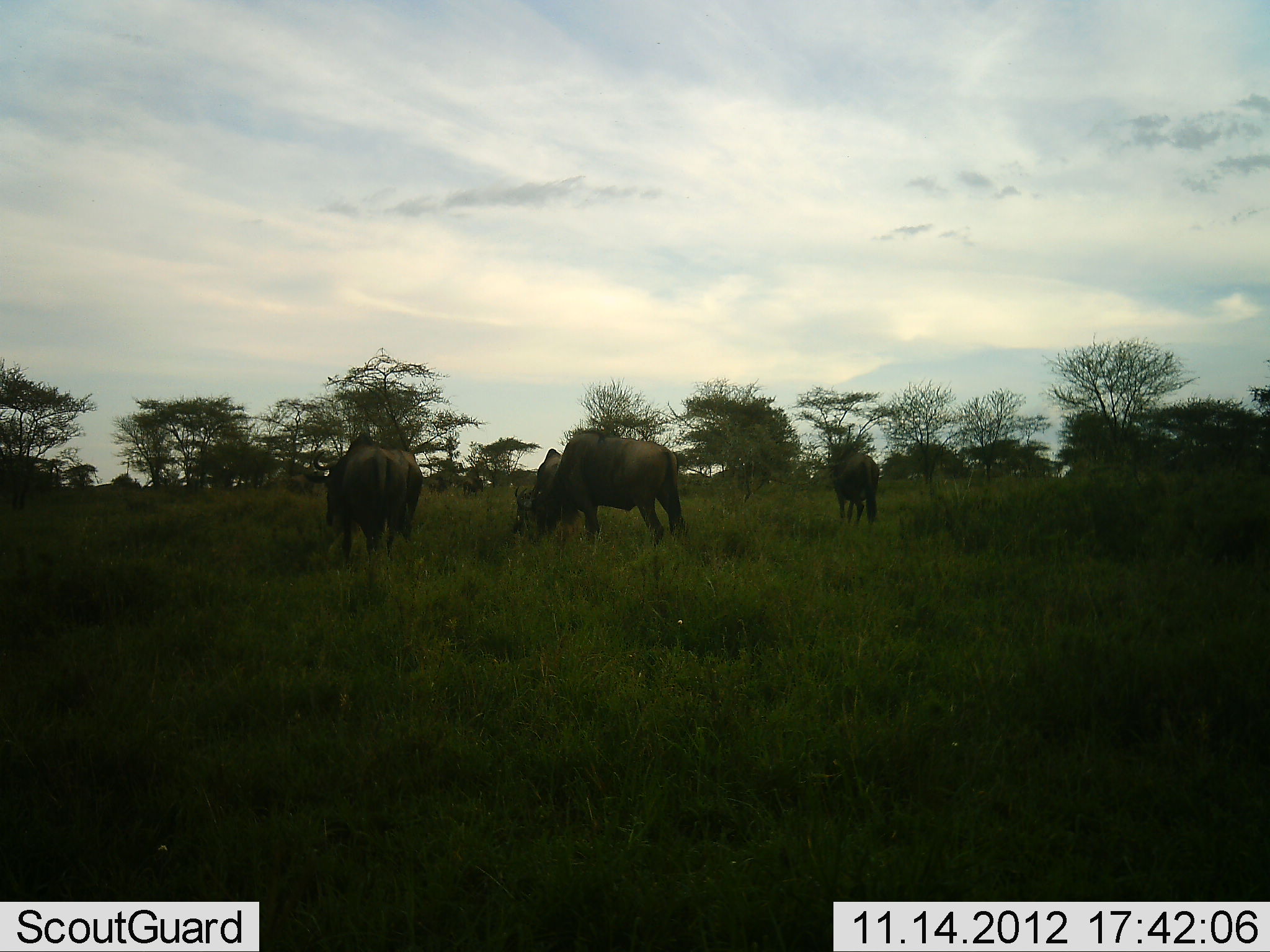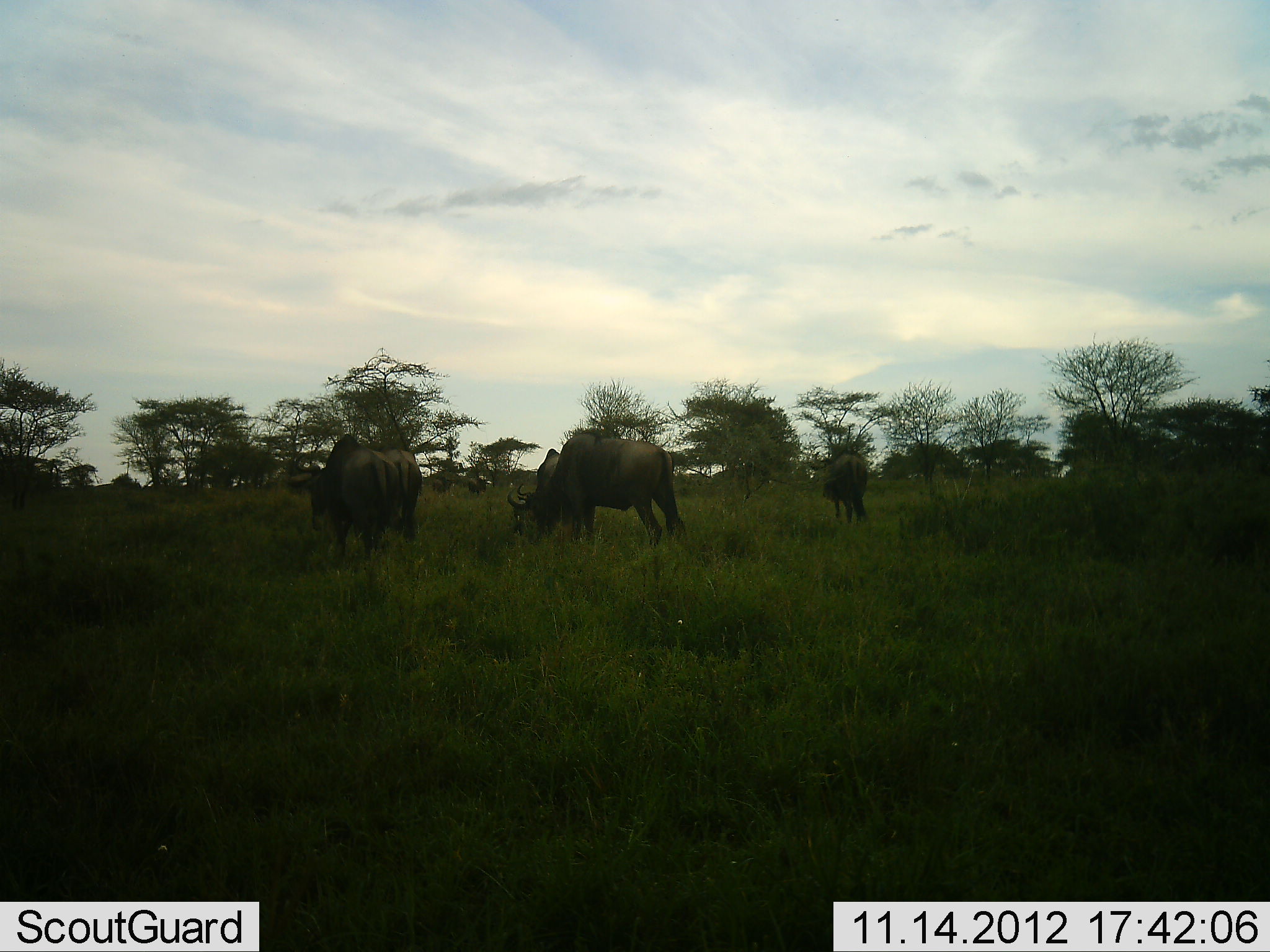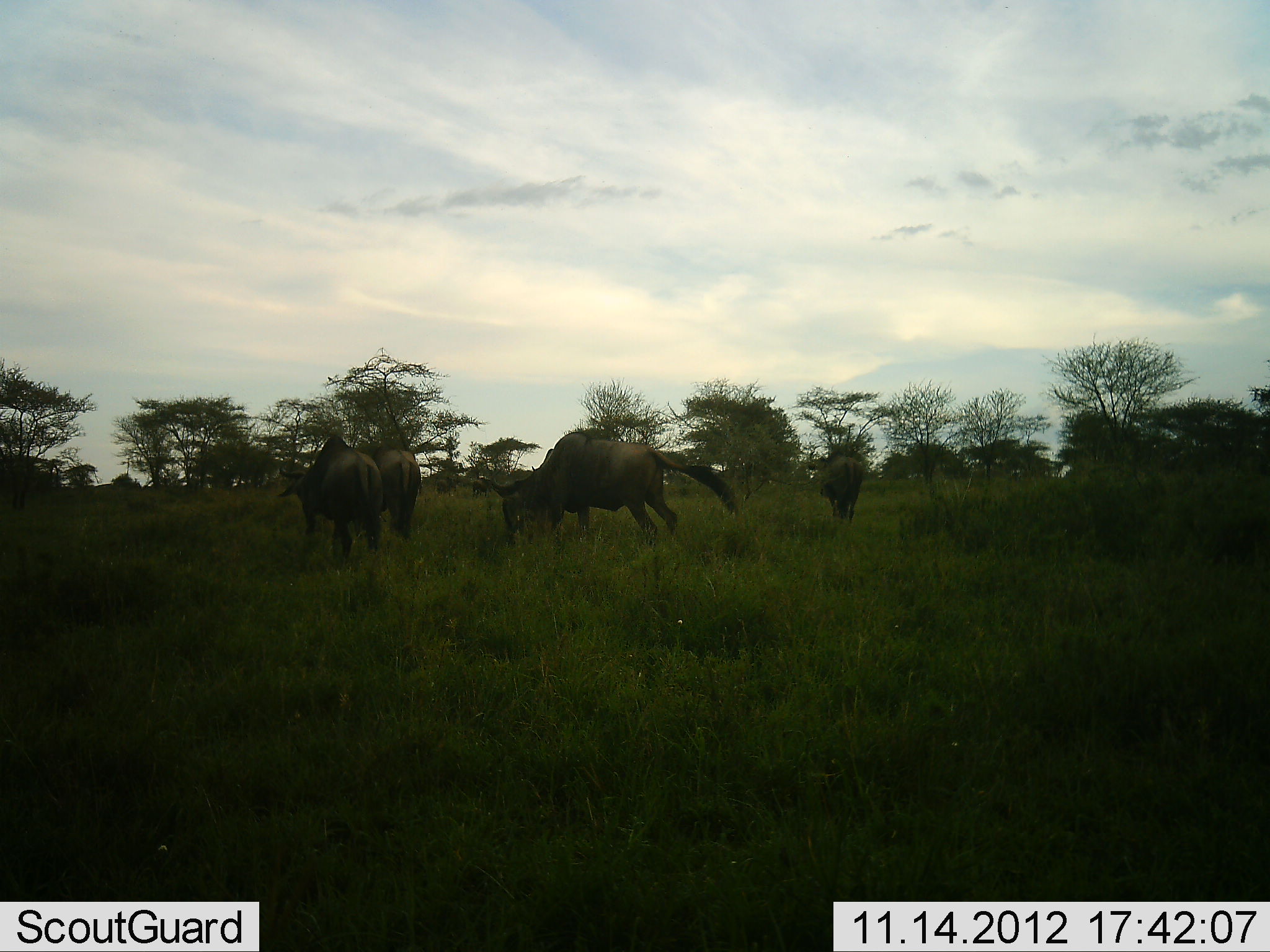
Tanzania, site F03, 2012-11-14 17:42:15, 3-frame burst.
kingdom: Animalia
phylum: Chordata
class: Mammalia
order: Artiodactyla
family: Bovidae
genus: Connochaetes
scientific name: Connochaetes taurinus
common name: blue wildebeest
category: wildebeest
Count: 4.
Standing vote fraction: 50%.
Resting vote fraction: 0%.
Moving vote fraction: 30%.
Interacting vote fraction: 0%.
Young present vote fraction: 0%.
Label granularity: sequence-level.